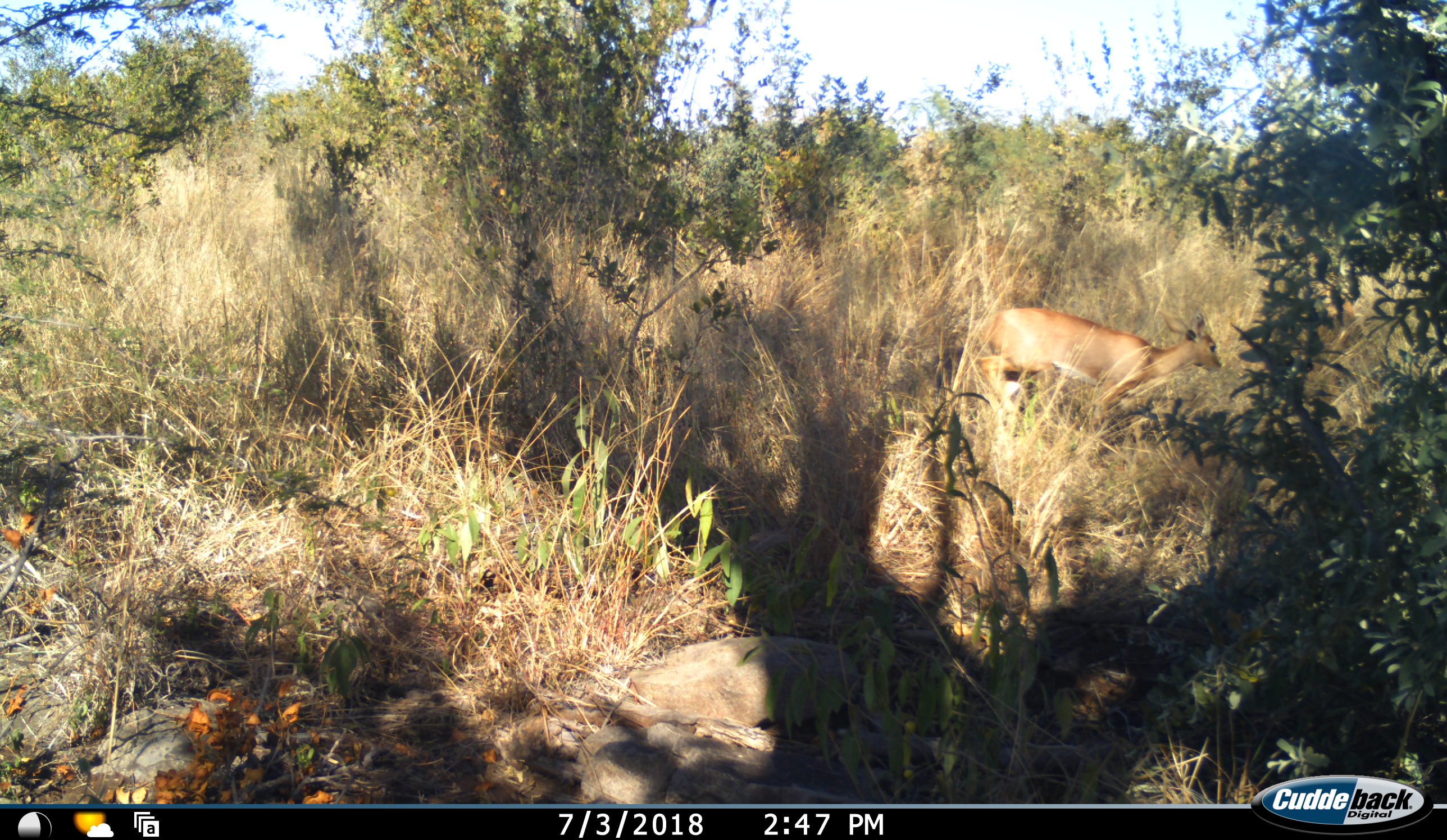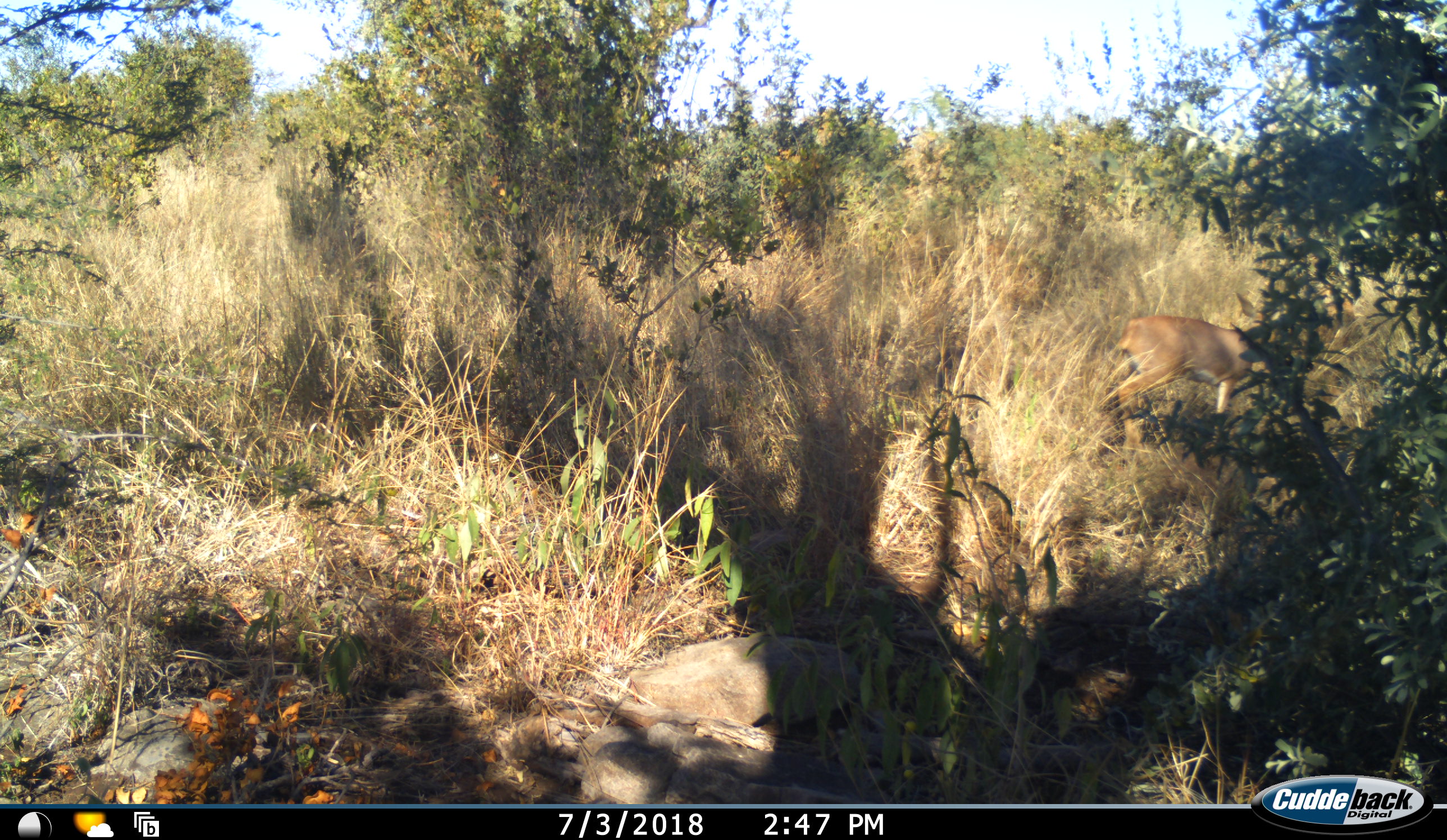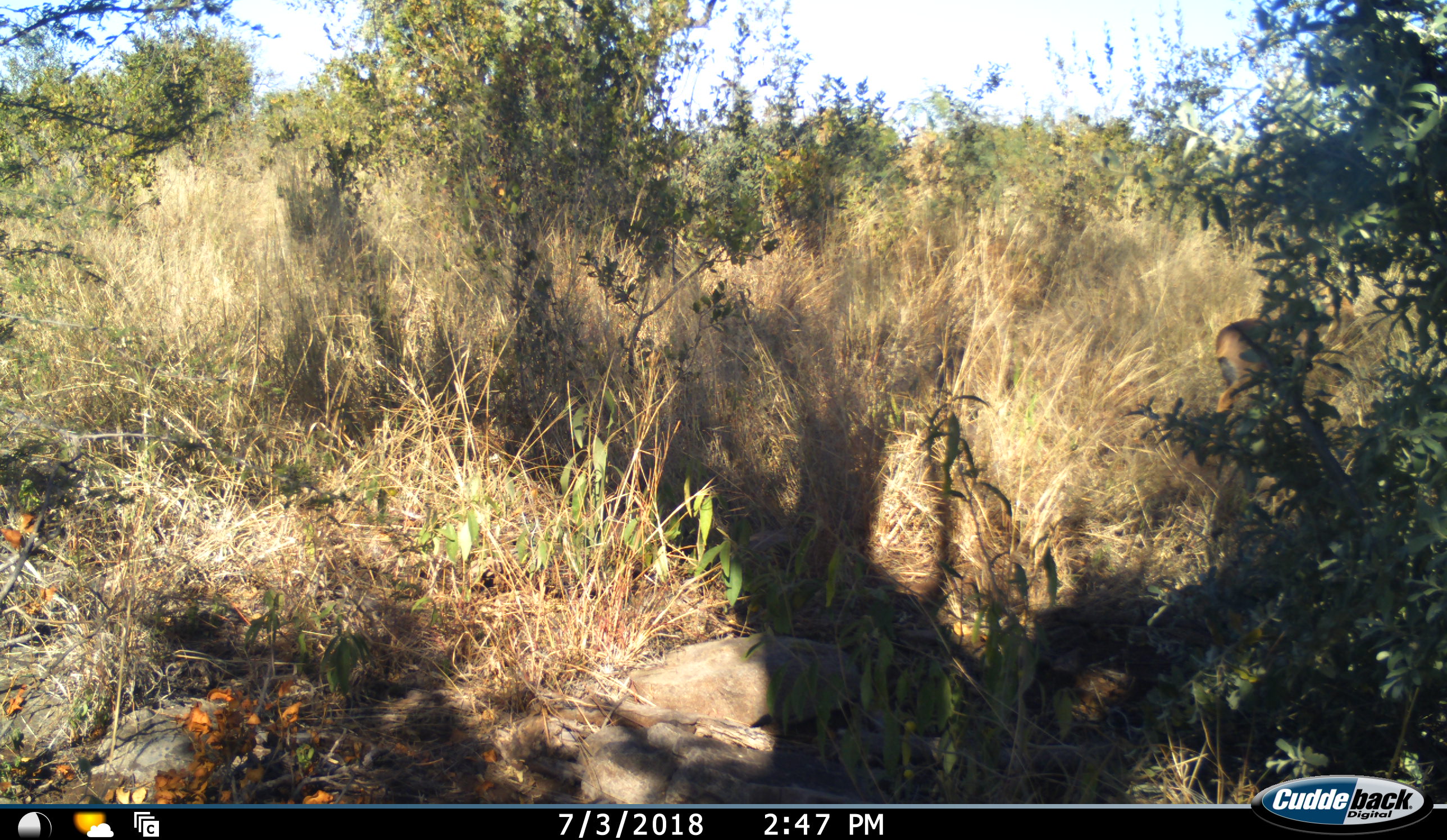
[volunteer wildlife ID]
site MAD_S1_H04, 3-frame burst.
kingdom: Animalia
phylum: Chordata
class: Mammalia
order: Artiodactyla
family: Bovidae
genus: Aepyceros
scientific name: Aepyceros melampus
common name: impala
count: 1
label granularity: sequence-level